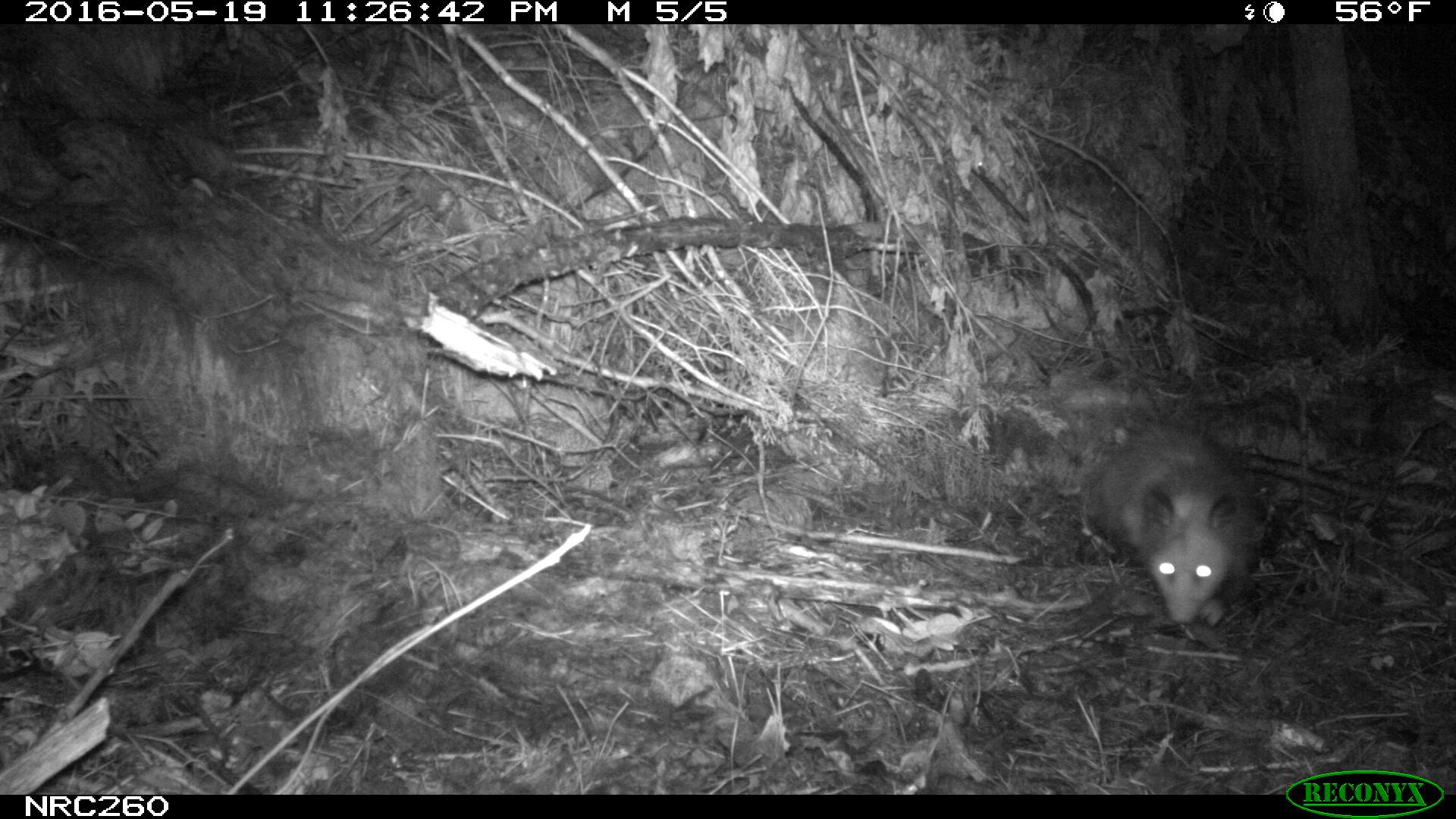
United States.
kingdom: Animalia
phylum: Chordata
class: Mammalia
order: Didelphimorphia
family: Didelphidae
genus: Didelphis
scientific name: Didelphis virginiana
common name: virginia opossum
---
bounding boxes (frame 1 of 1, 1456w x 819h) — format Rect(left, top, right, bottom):
Virginia Opossum: Rect(1063, 401, 1271, 629)